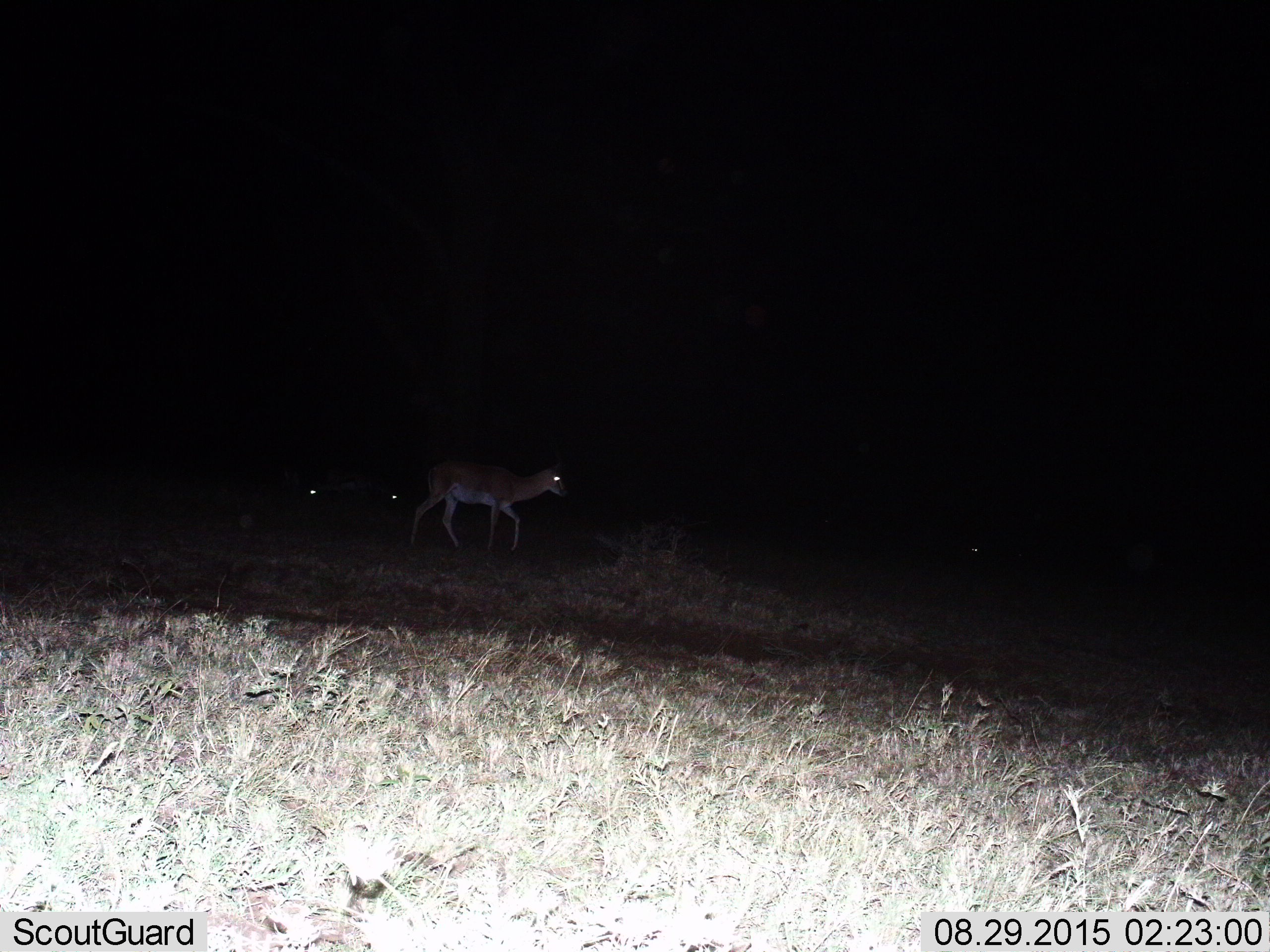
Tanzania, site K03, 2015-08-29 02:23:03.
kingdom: Animalia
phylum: Chordata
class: Mammalia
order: Artiodactyla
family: Bovidae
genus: Nanger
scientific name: Nanger granti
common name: grant's gazelle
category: gazellegrants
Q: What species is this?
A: Gazellegrants (grant's gazelle) (Nanger granti).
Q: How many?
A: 1.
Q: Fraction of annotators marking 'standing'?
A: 33%.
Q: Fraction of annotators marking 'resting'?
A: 0%.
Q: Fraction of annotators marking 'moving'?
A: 83%.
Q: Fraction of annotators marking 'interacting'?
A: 0%.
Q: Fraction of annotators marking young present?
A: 0%.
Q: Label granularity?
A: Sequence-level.